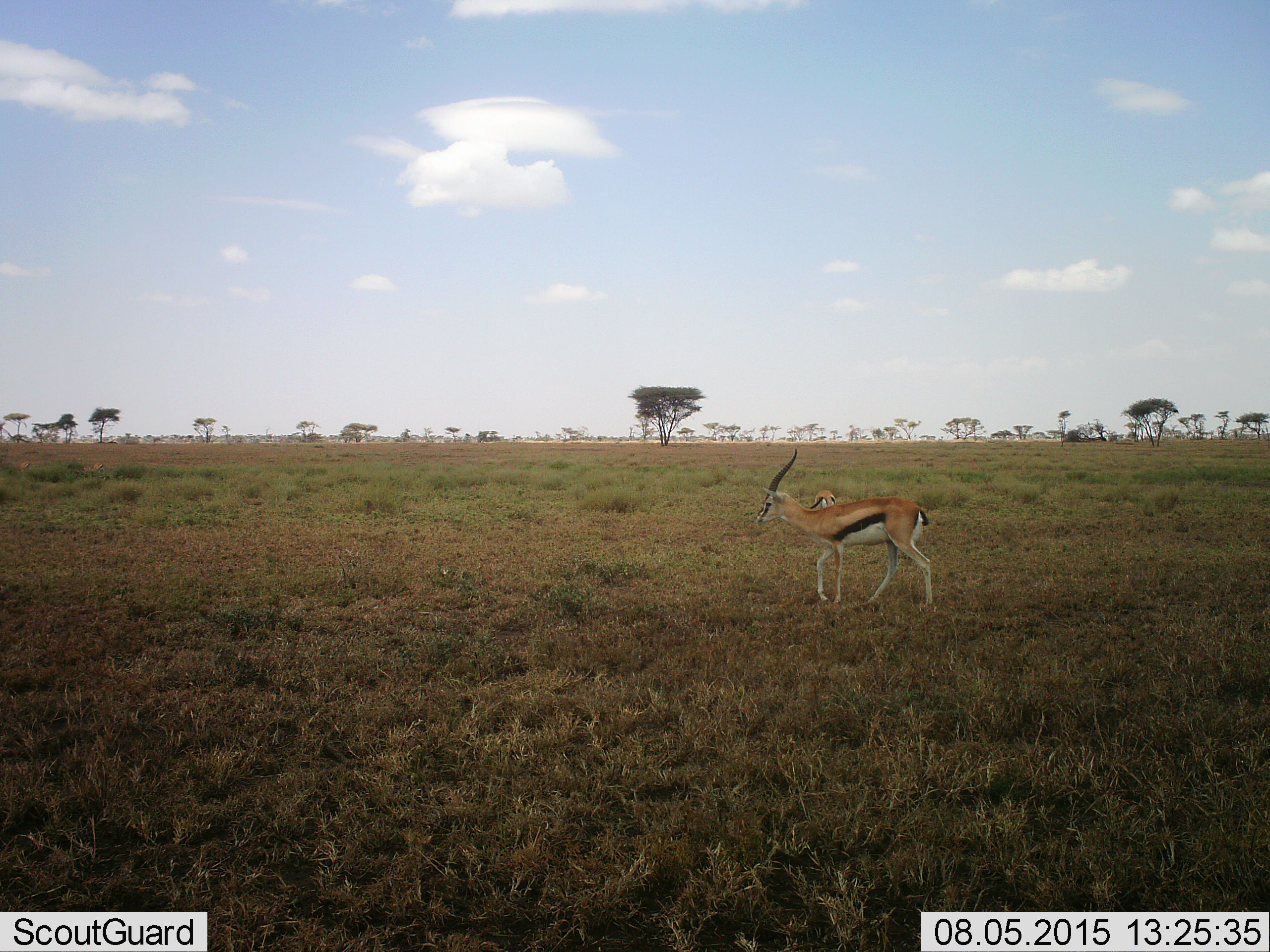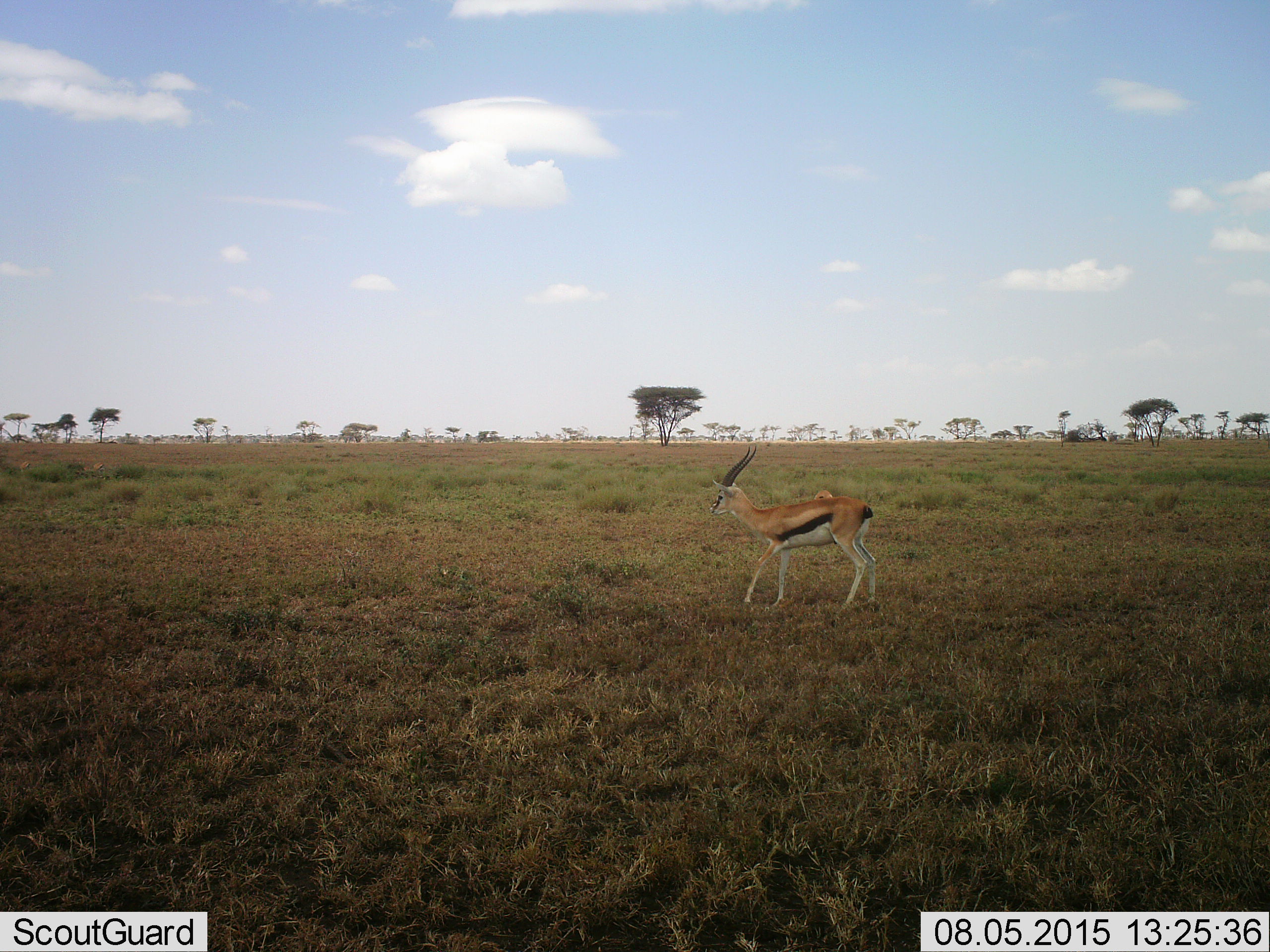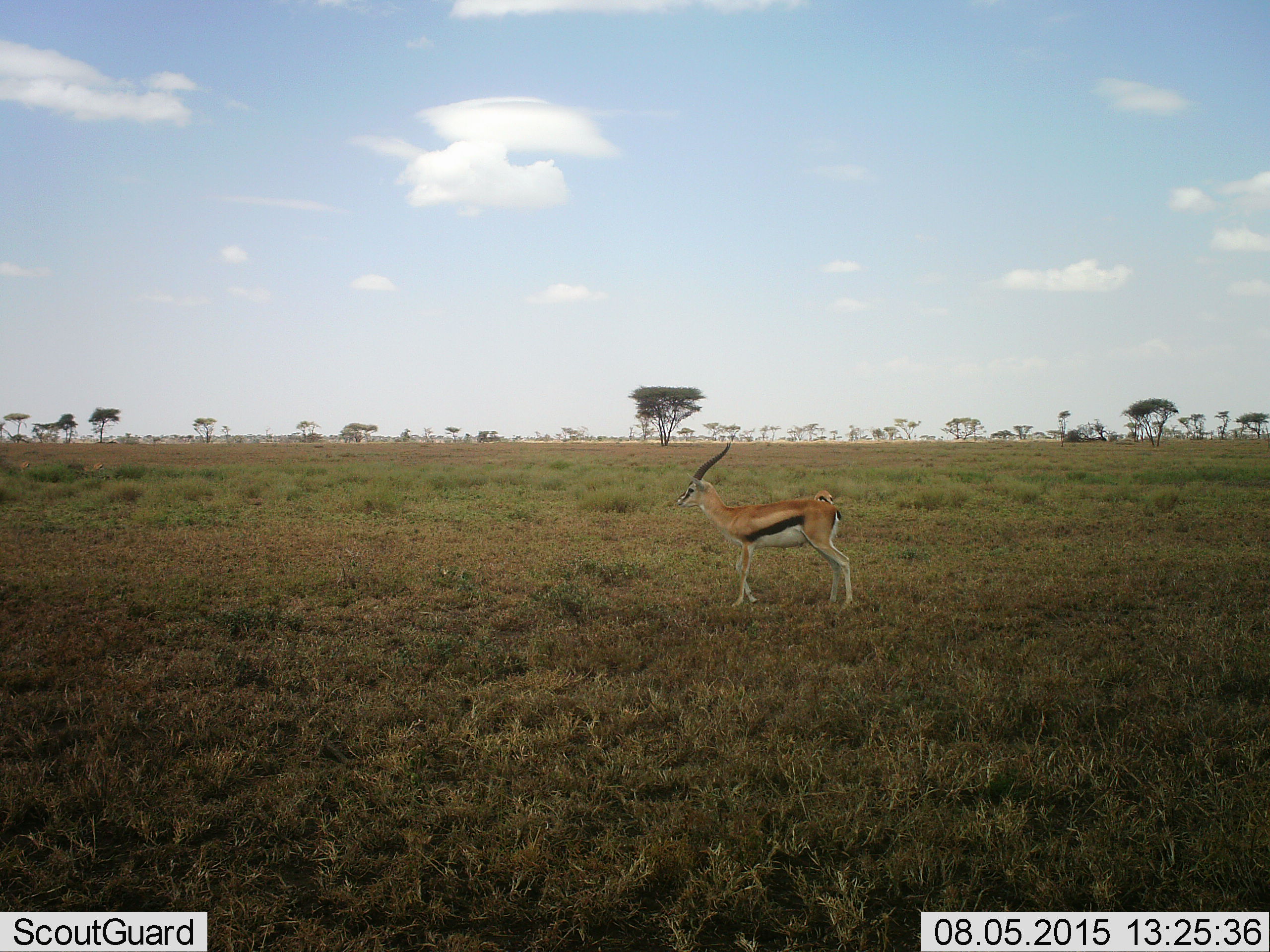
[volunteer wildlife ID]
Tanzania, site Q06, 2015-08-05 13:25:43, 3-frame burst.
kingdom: Animalia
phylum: Chordata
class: Mammalia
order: Artiodactyla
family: Bovidae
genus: Eudorcas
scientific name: Eudorcas thomsonii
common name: thomson's gazelle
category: gazellethomsons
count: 2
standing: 43%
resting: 0%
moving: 86%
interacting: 0%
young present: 0%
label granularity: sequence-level